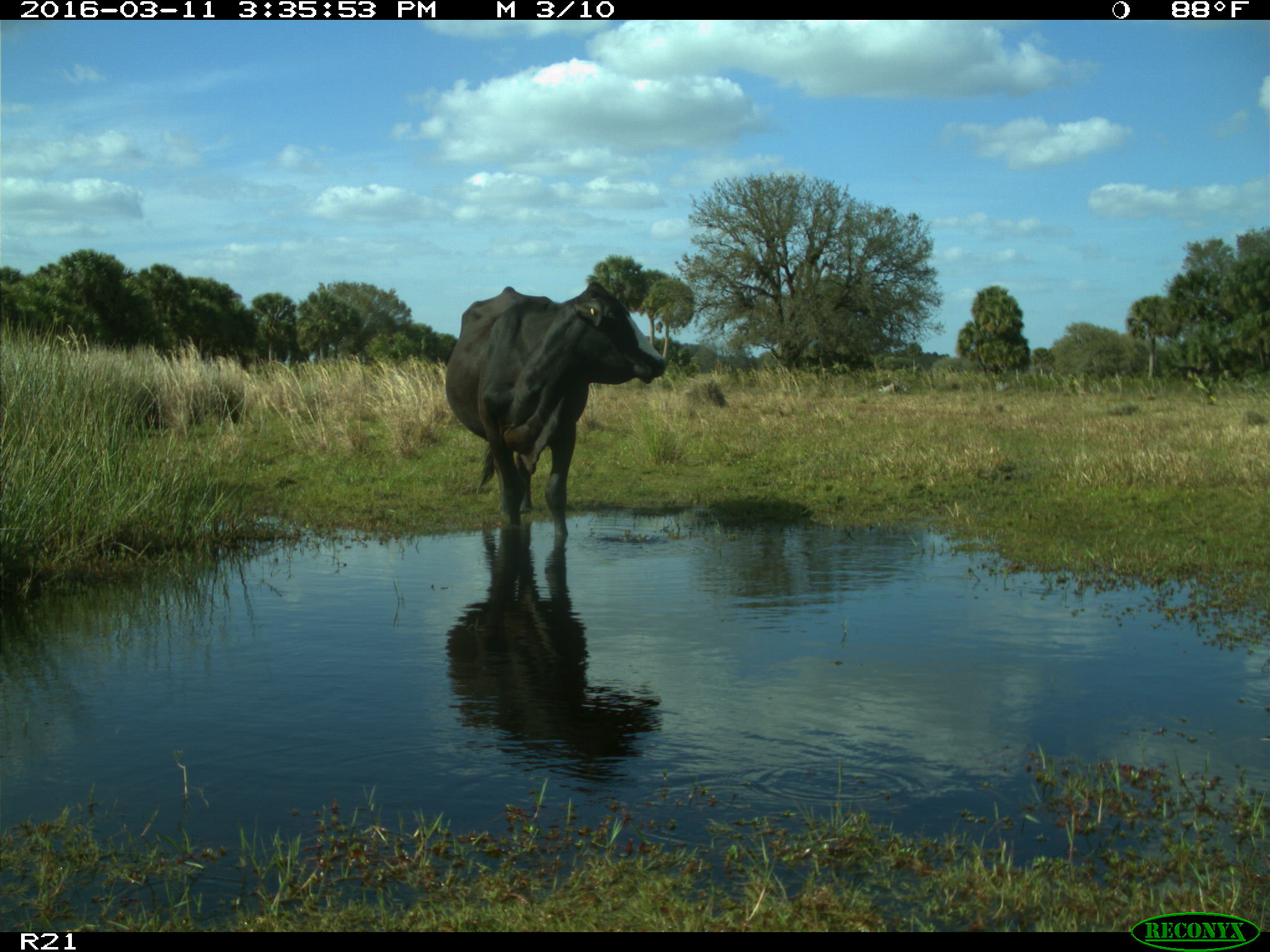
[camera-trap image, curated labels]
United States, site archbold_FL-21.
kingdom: Animalia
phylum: Chordata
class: Mammalia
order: Artiodactyla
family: Bovidae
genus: Bos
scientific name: Bos taurus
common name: domestic cow